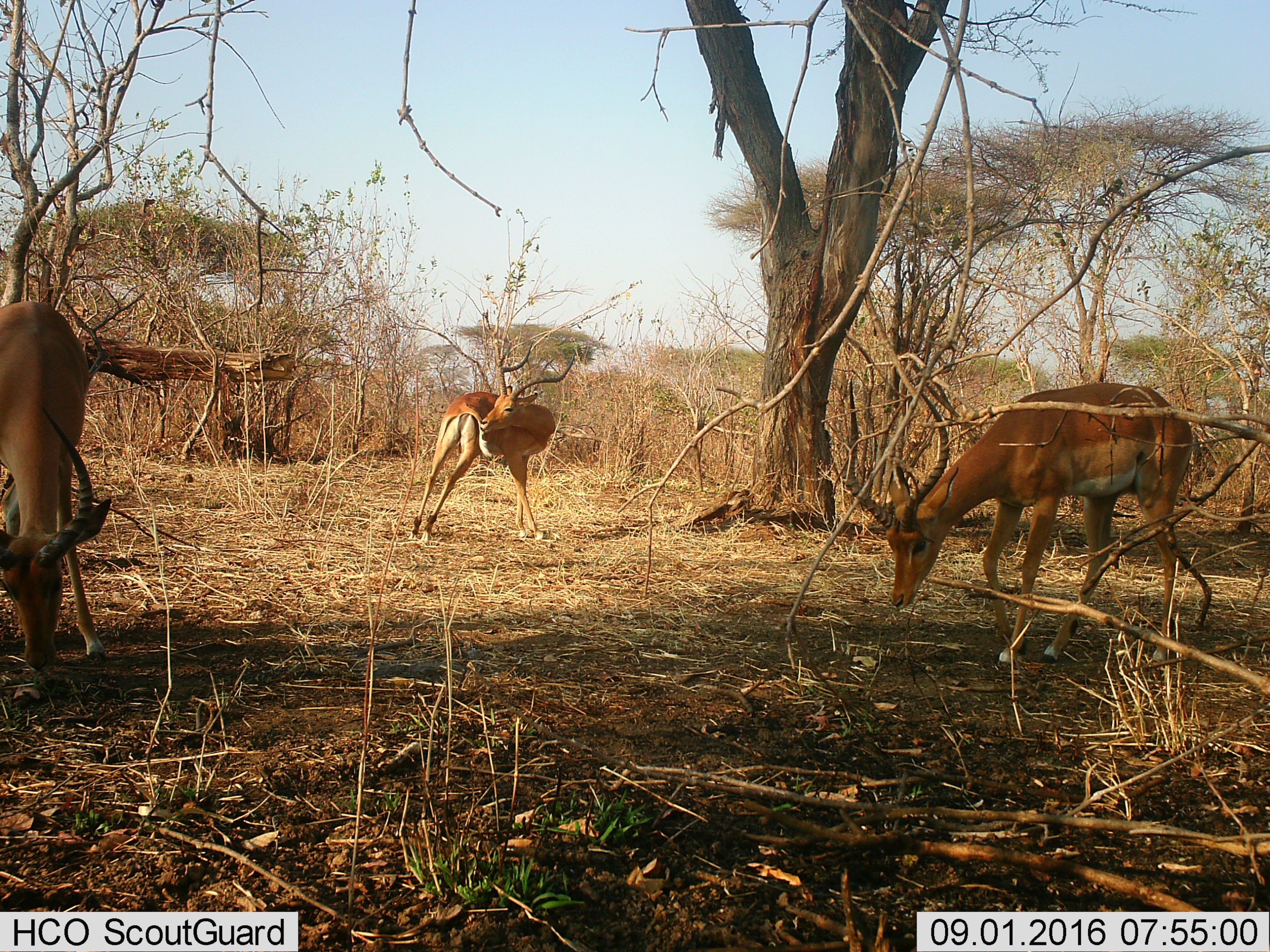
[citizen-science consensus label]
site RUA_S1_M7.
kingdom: Animalia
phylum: Chordata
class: Mammalia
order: Artiodactyla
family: Bovidae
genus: Aepyceros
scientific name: Aepyceros melampus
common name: impala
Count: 3.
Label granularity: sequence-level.